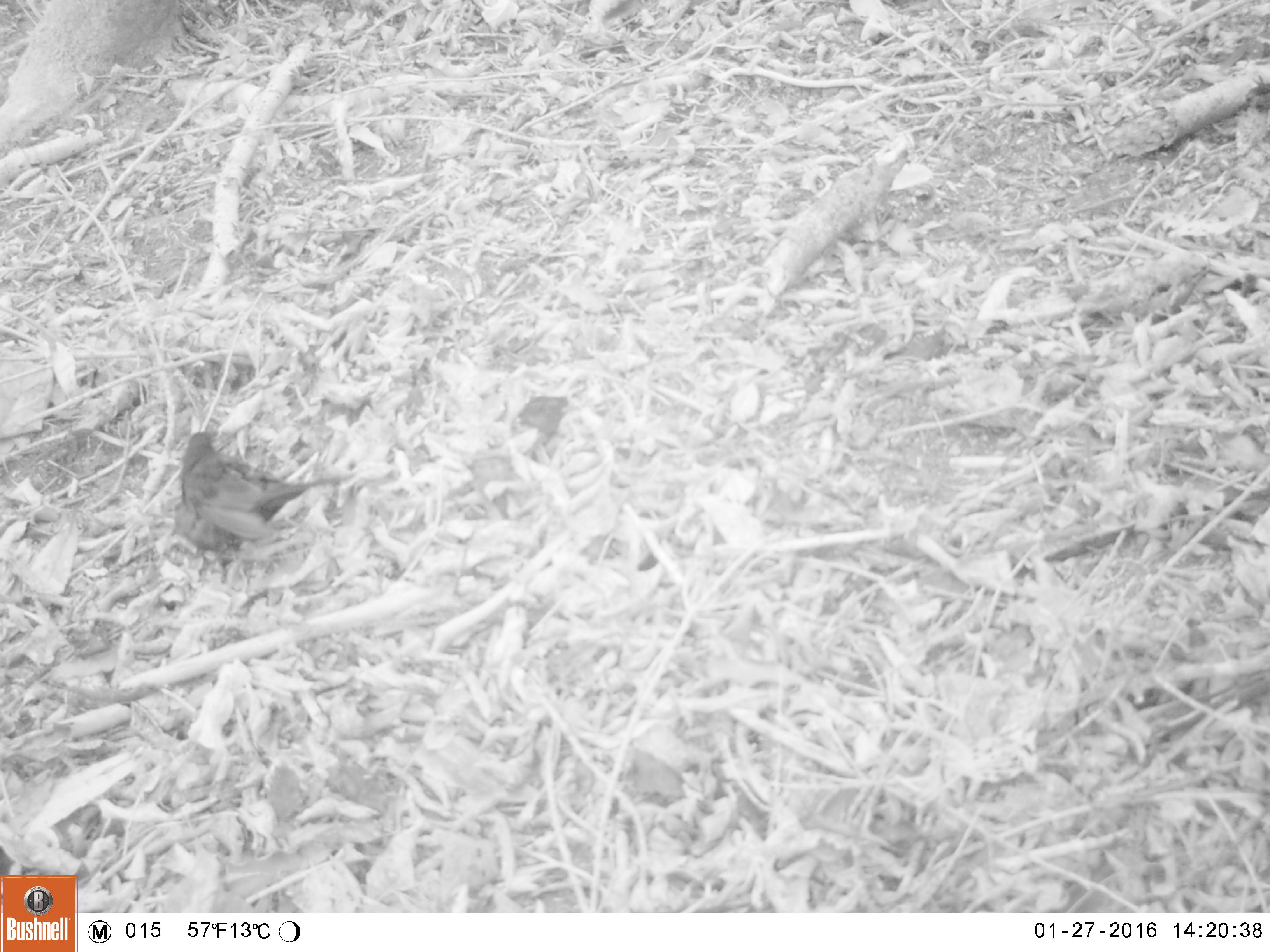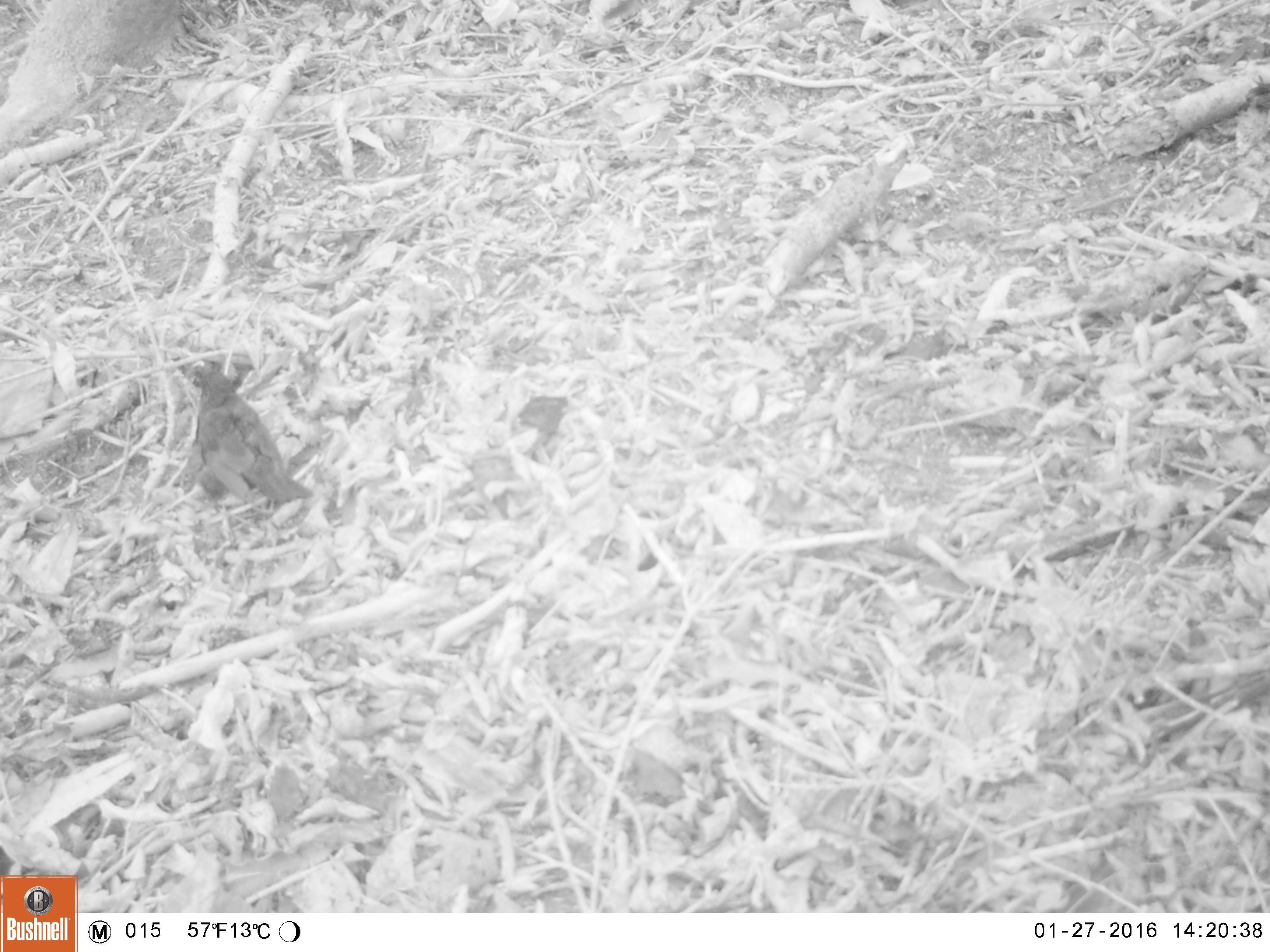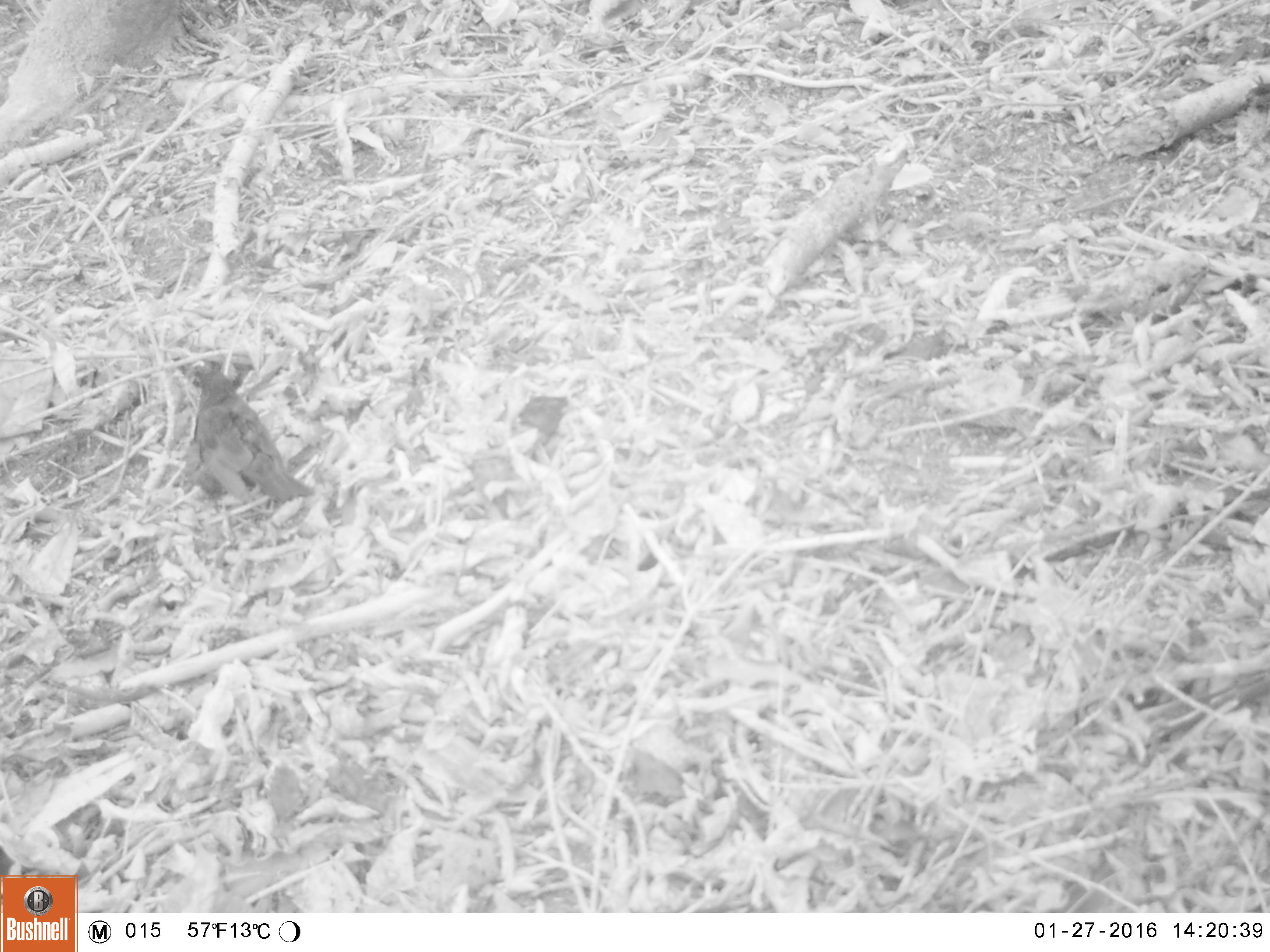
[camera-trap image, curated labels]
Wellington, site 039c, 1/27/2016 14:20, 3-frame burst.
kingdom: Animalia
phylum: Chordata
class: Aves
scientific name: Aves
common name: bird